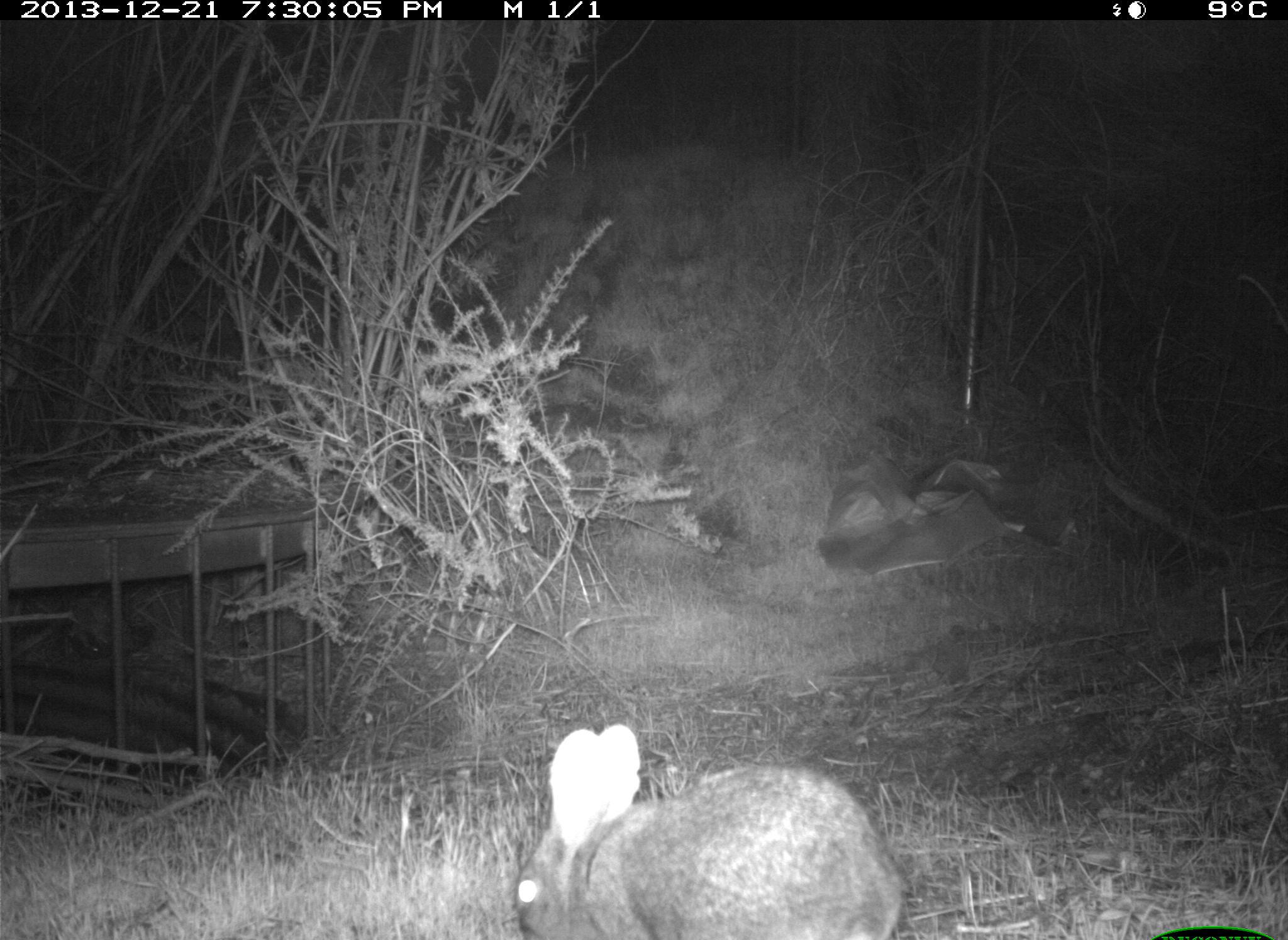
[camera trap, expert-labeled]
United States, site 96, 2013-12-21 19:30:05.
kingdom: Animalia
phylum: Chordata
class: Mammalia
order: Lagomorpha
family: Leporidae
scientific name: Leporidae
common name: rabbits and hares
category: rabbit